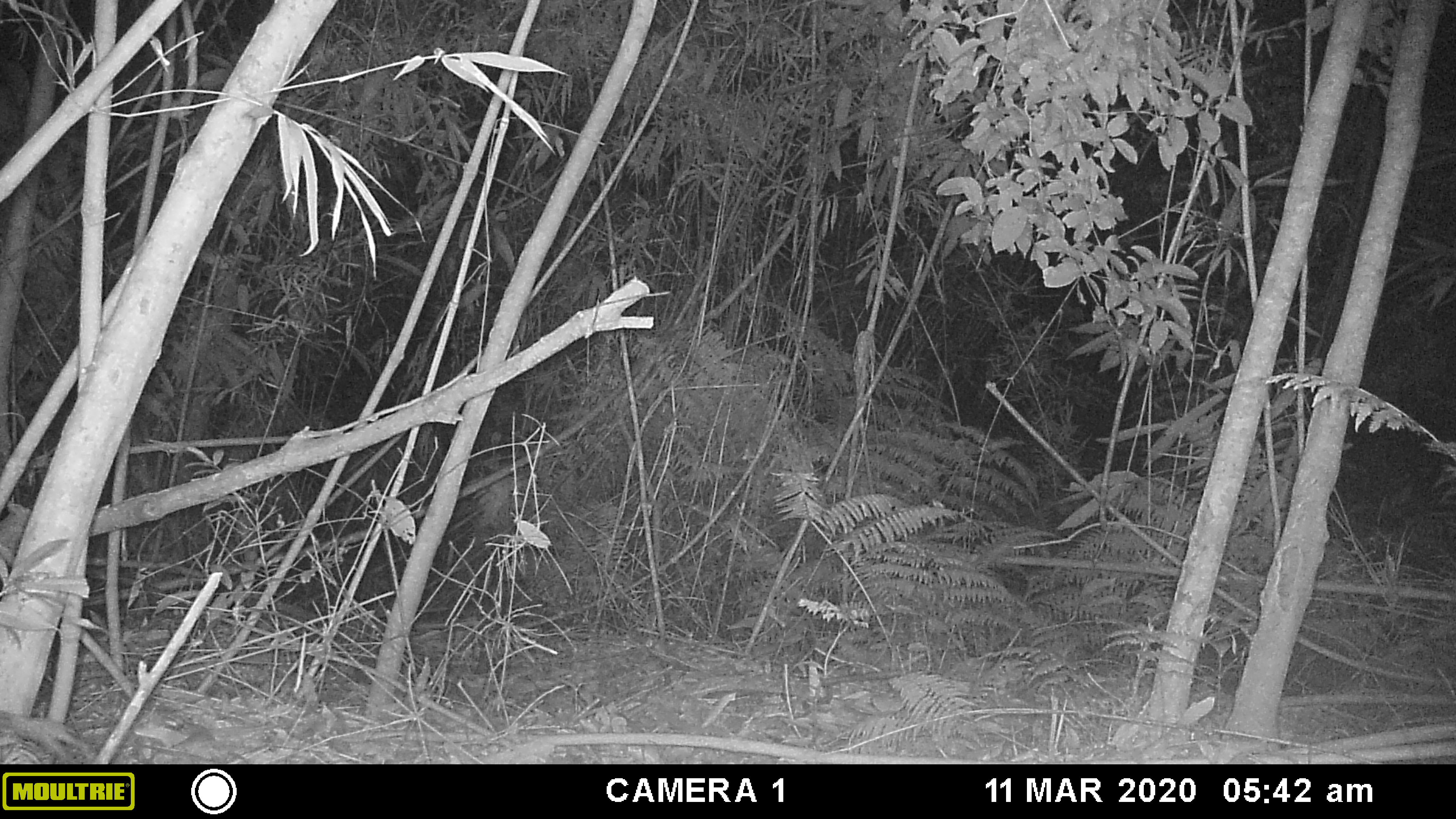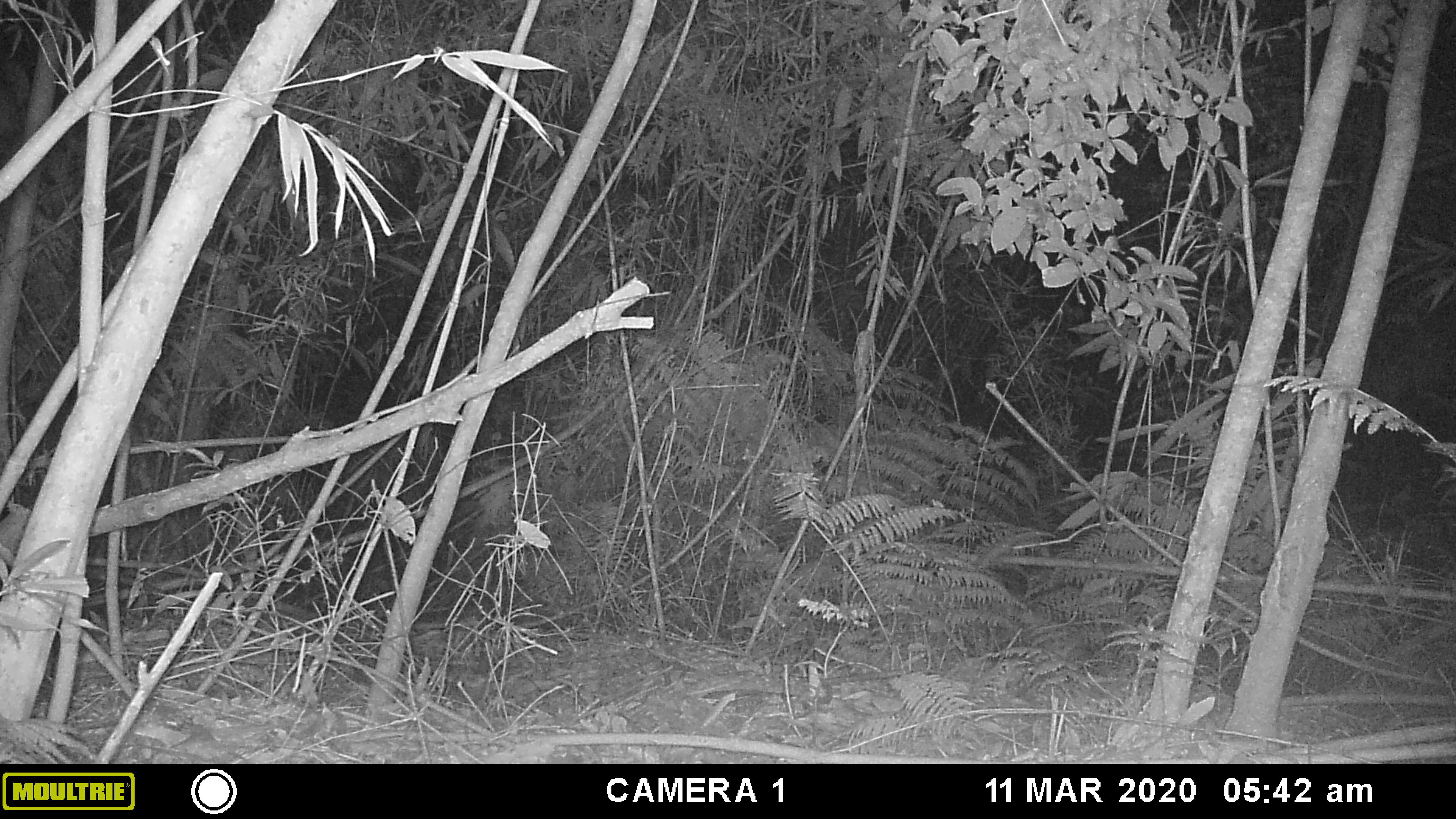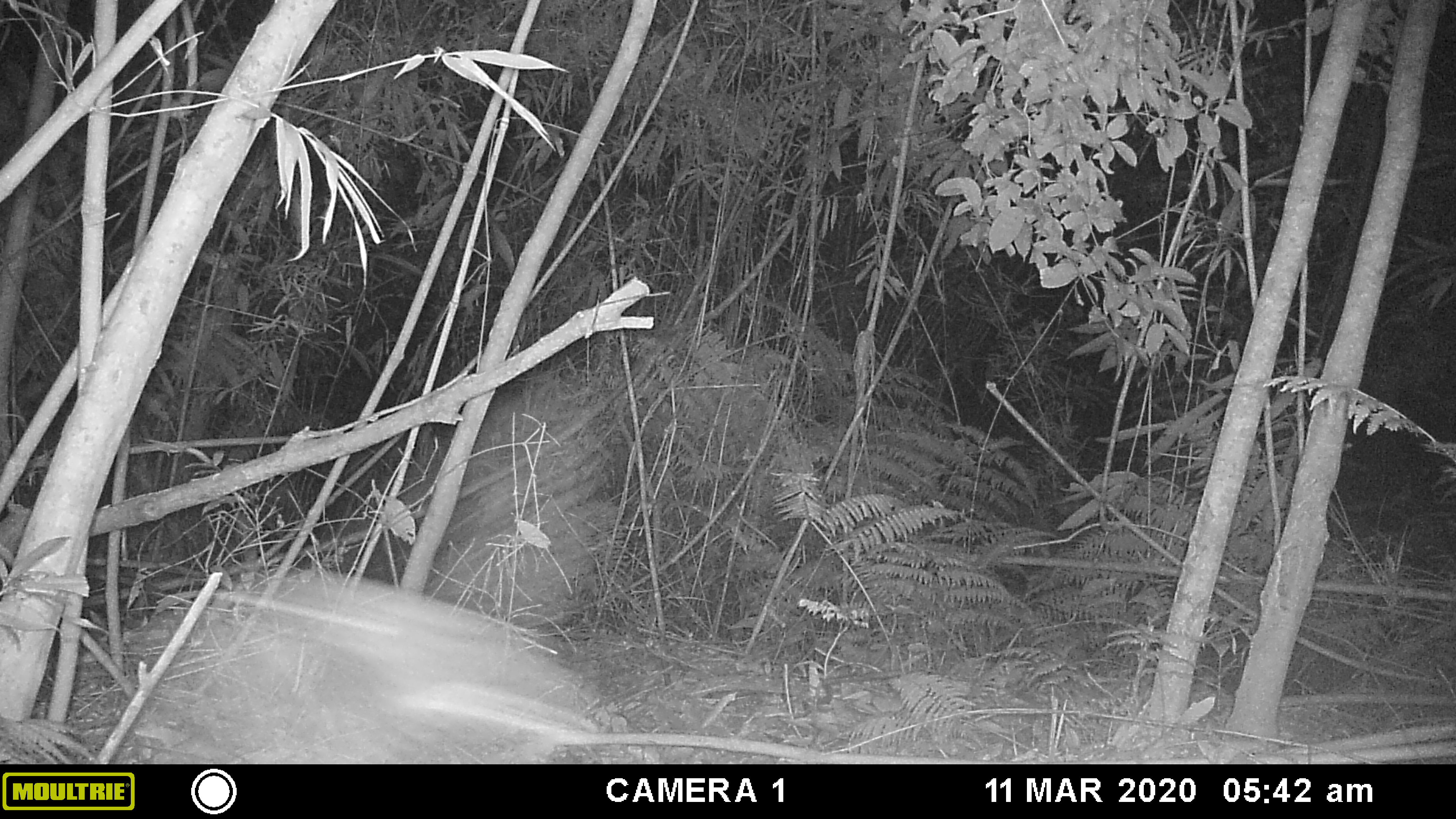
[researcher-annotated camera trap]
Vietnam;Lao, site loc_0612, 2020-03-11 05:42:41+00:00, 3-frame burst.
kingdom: Animalia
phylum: Chordata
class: Aves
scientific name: Aves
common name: bird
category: unidentified bird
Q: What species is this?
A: Unidentified bird (bird) (Aves).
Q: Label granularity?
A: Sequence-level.